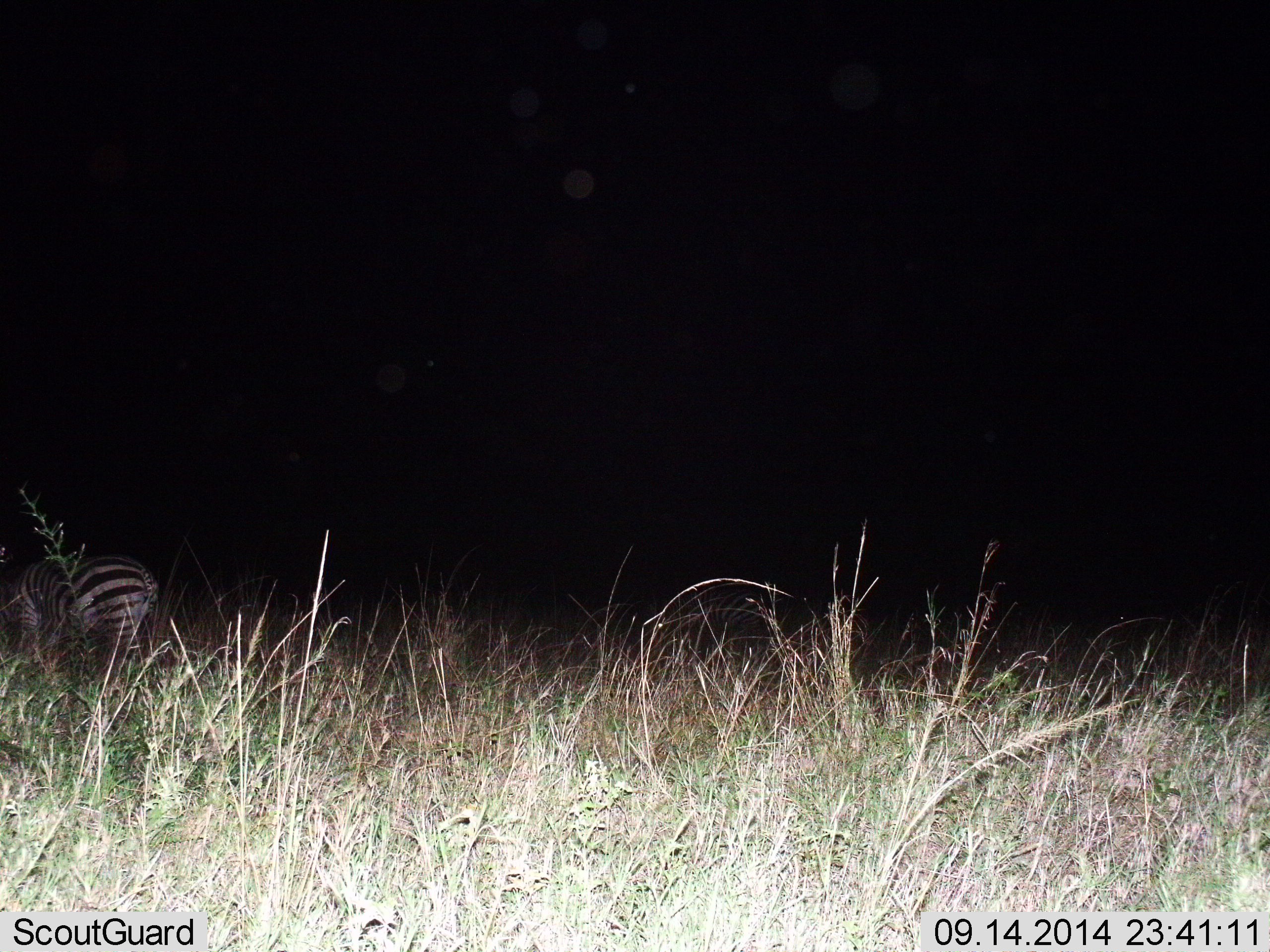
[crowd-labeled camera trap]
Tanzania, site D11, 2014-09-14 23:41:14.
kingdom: Animalia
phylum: Chordata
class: Mammalia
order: Perissodactyla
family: Equidae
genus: Equus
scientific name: Equus quagga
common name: plains zebra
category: zebra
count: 1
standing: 50%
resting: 10%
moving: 10%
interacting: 0%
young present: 0%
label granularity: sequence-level